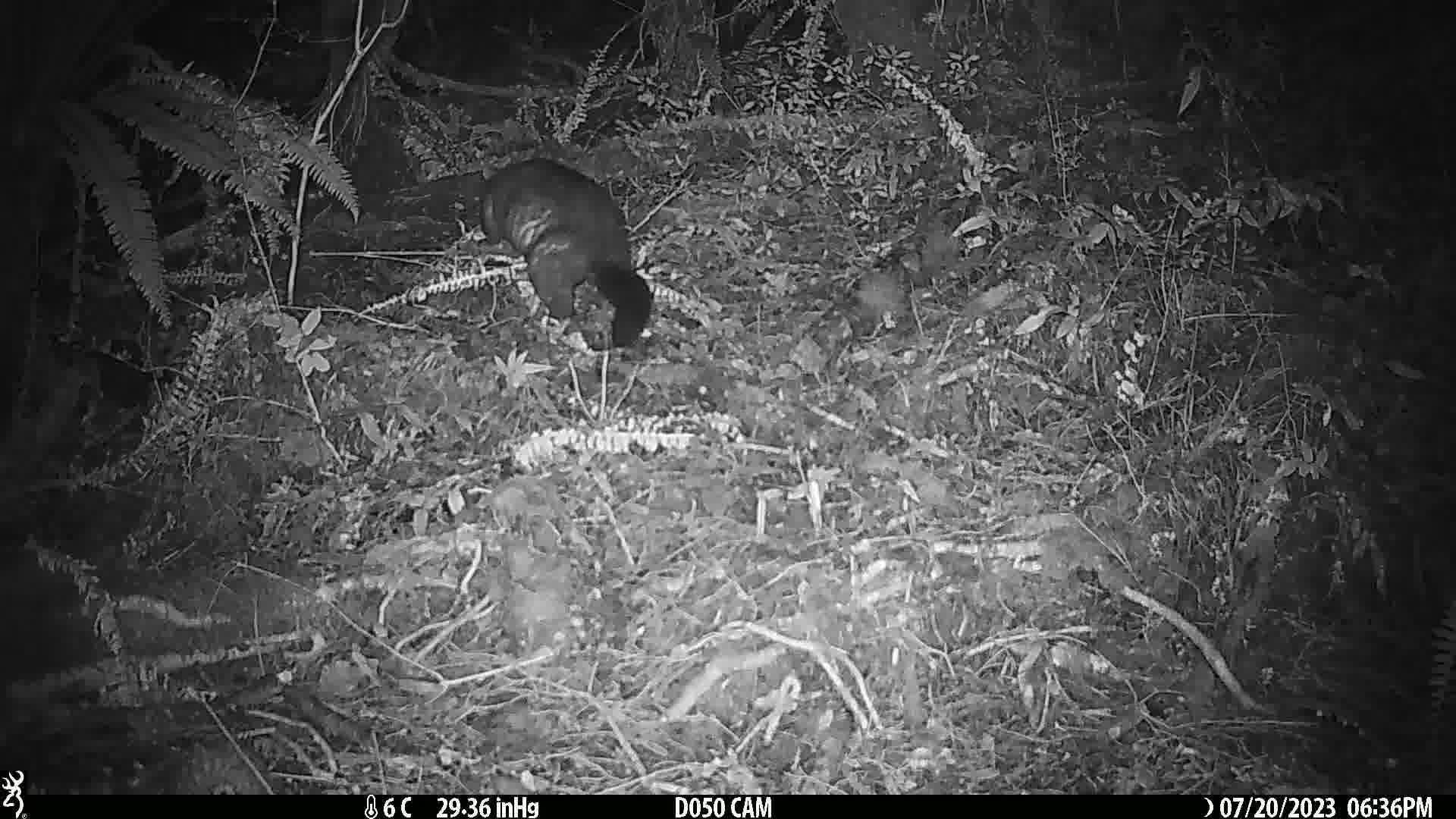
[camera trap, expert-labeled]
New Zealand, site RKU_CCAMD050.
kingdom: Animalia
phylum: Chordata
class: Mammalia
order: Diprotodontia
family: Phalangeridae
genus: Trichosurus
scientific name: Trichosurus vulpecula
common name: common brushtail possum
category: possum